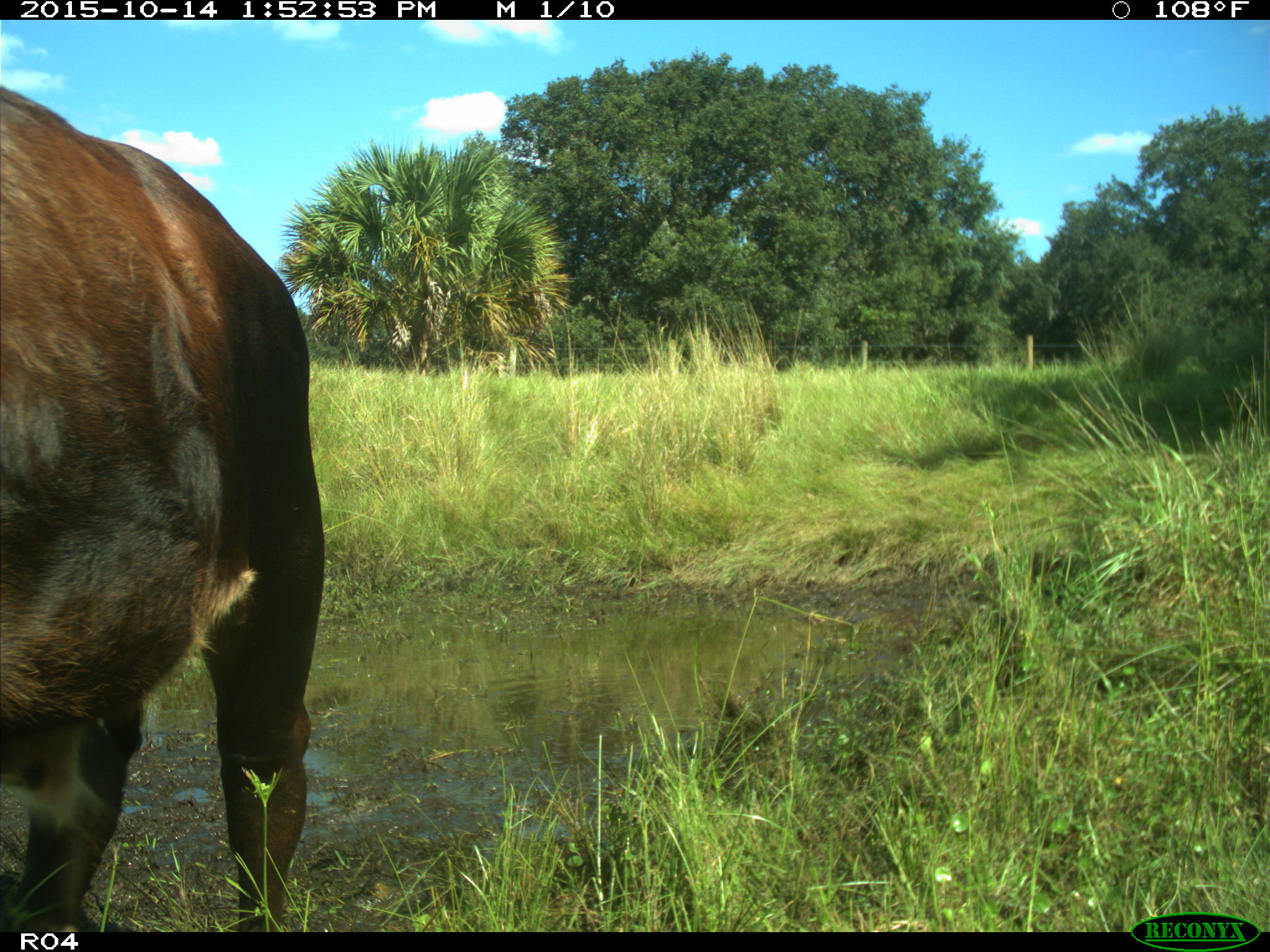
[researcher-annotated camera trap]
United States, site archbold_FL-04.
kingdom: Animalia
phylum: Chordata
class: Mammalia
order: Artiodactyla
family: Bovidae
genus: Bos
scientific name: Bos taurus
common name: domestic cow